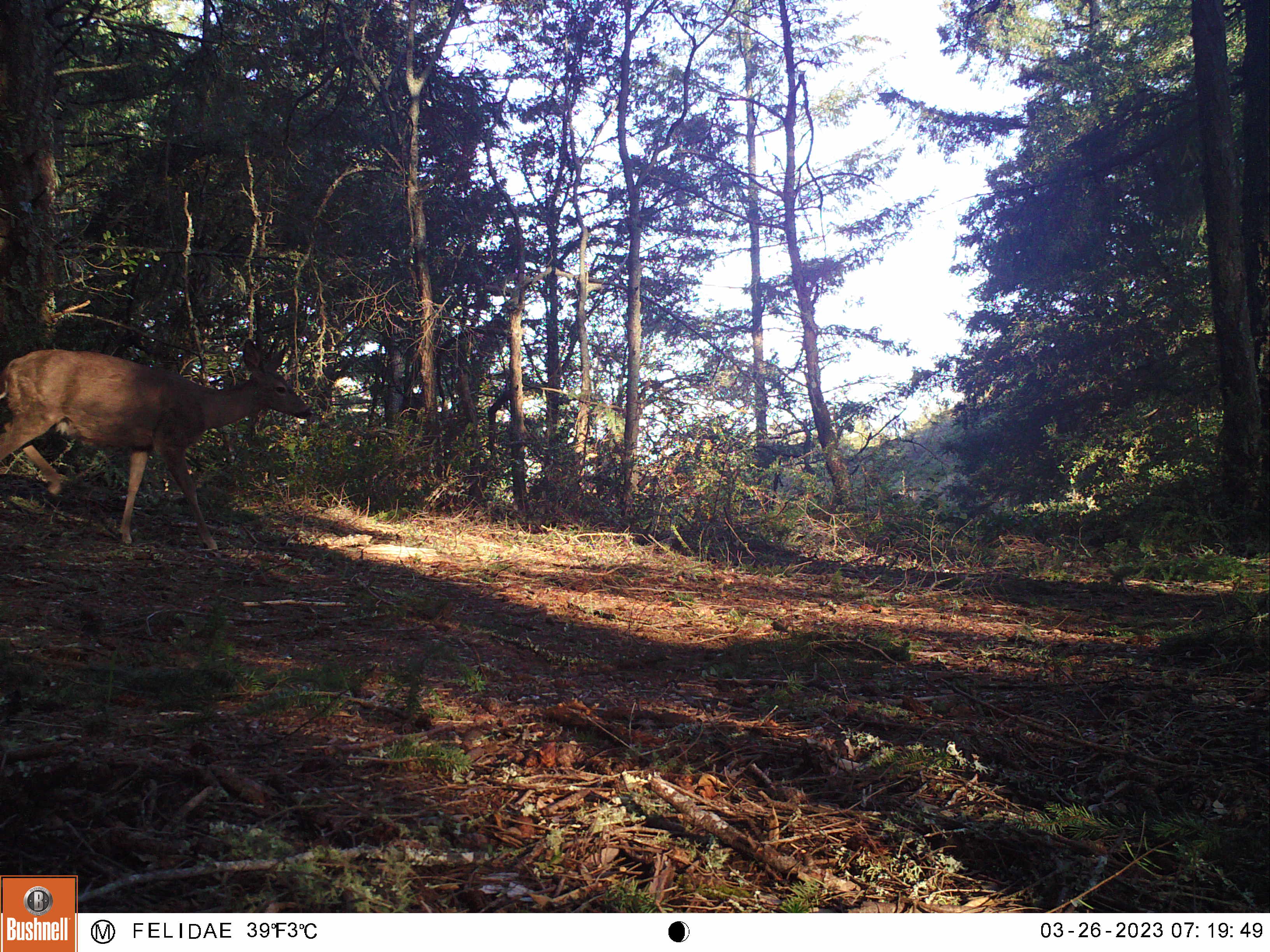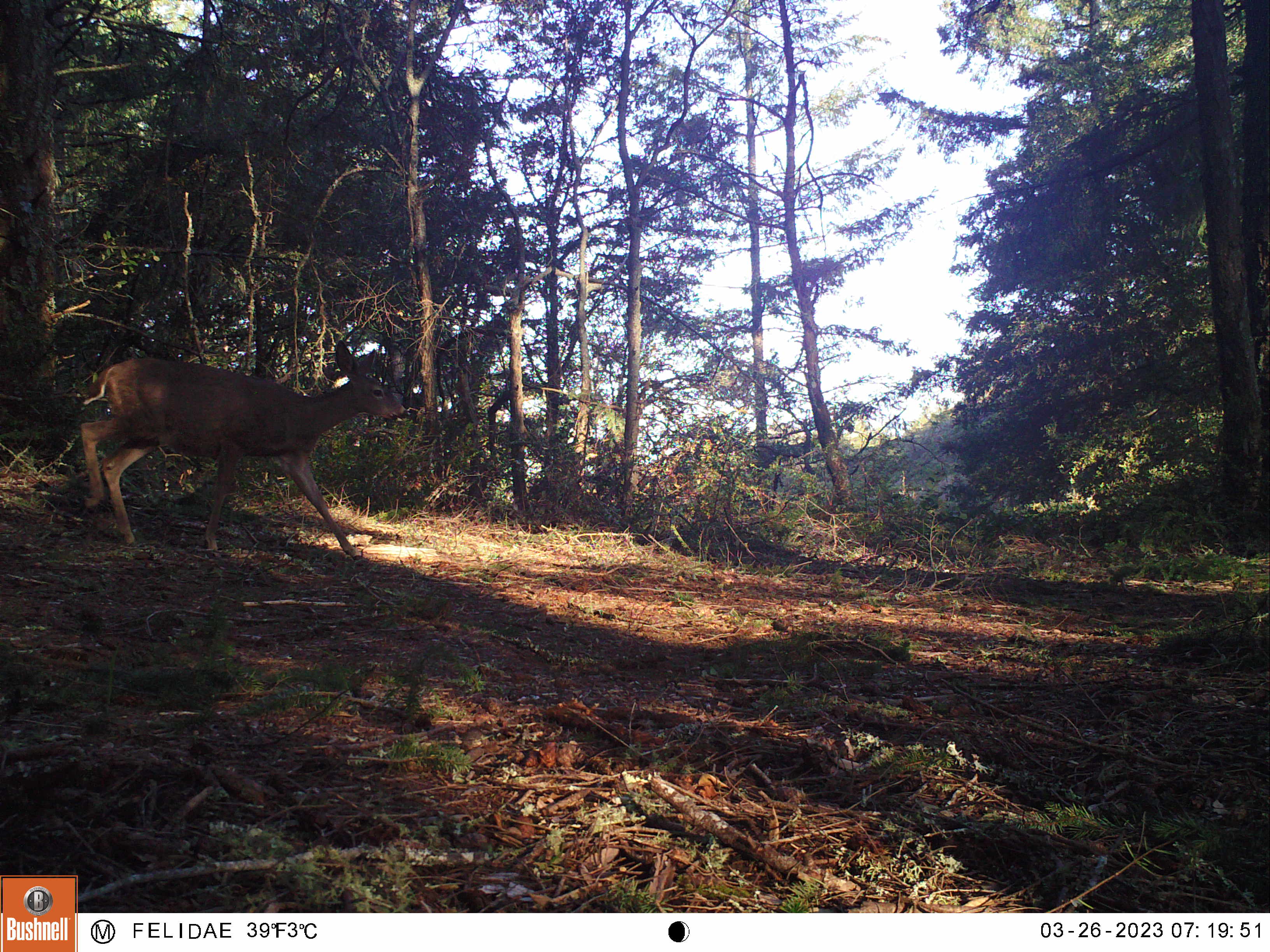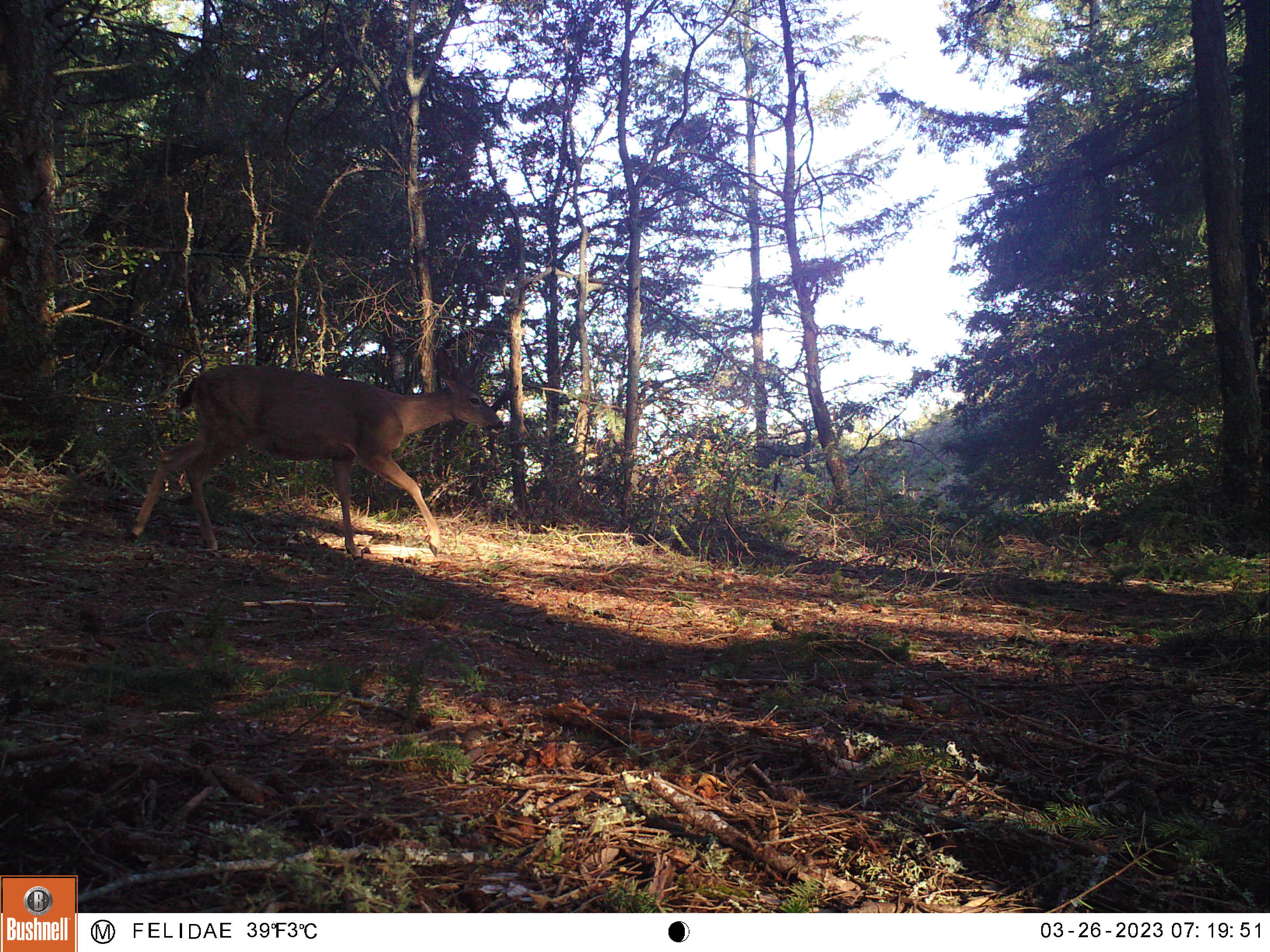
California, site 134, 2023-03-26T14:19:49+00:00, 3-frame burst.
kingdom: Animalia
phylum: Chordata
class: Mammalia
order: Artiodactyla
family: Cervidae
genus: Odocoileus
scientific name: Odocoileus hemionus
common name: mule deer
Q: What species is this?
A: Mule deer (Odocoileus hemionus).